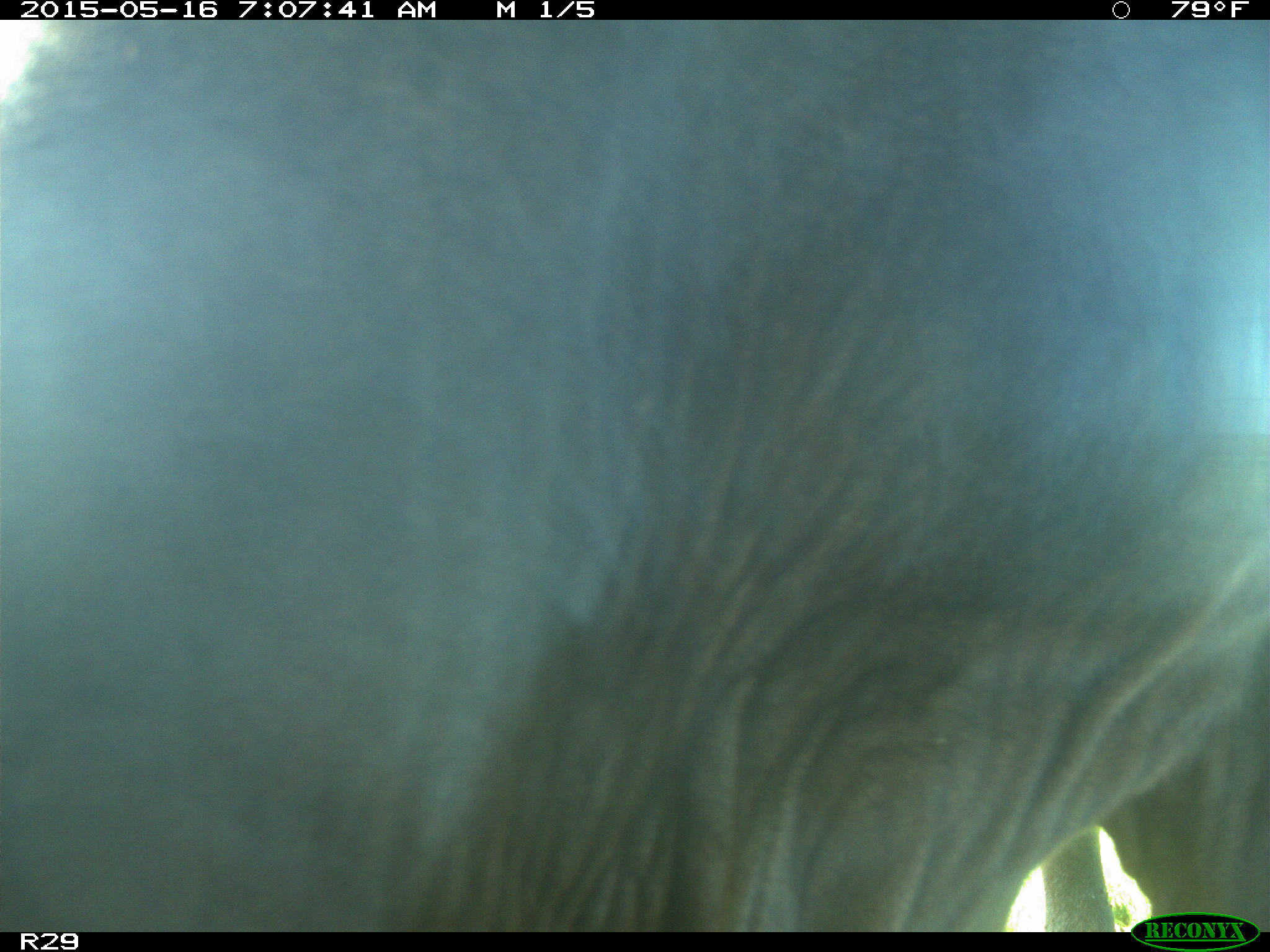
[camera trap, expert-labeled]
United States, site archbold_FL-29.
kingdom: Animalia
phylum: Chordata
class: Mammalia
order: Artiodactyla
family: Bovidae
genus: Bos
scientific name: Bos taurus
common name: domestic cow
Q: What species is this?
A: Bos taurus (domestic cow).